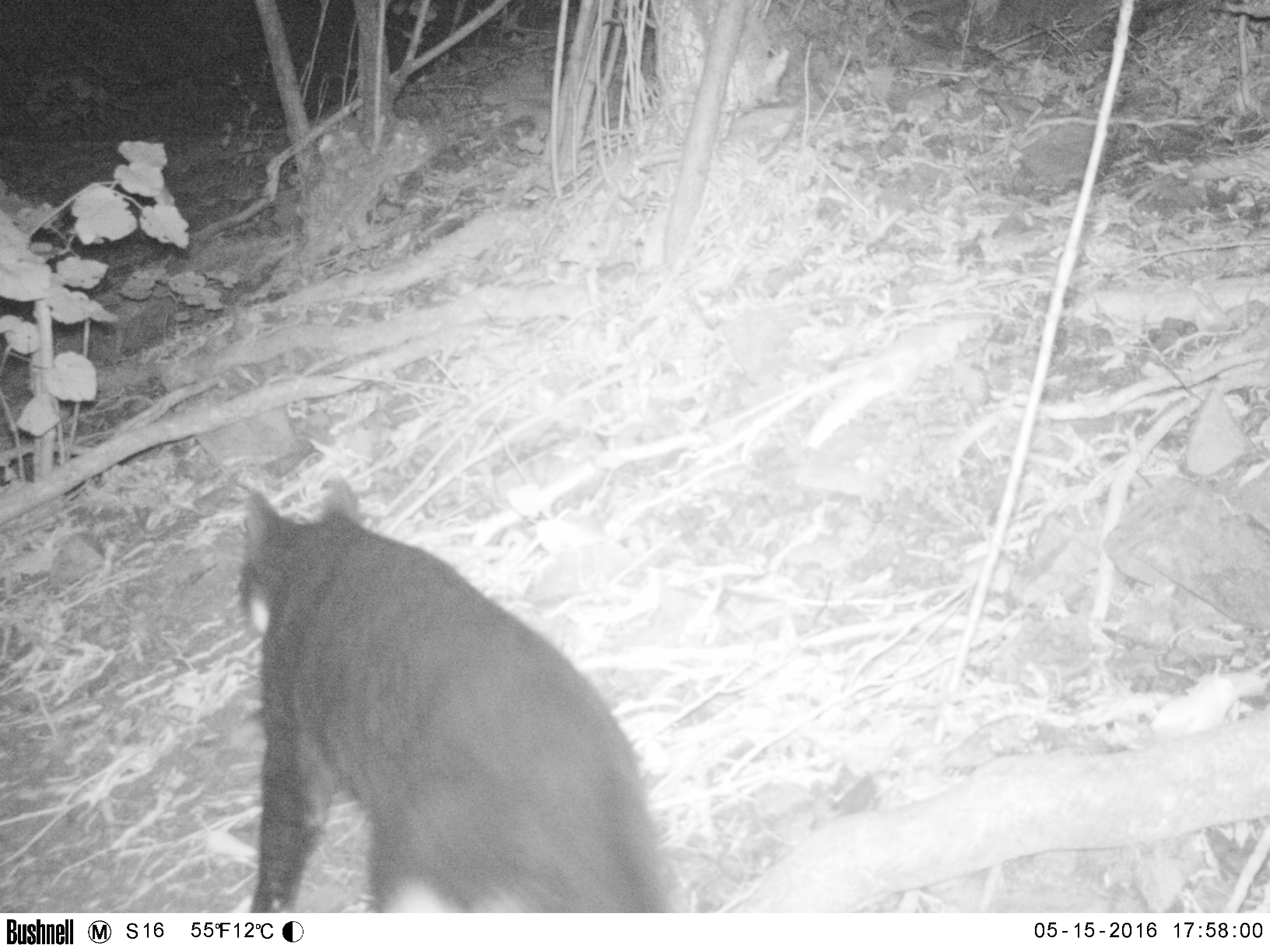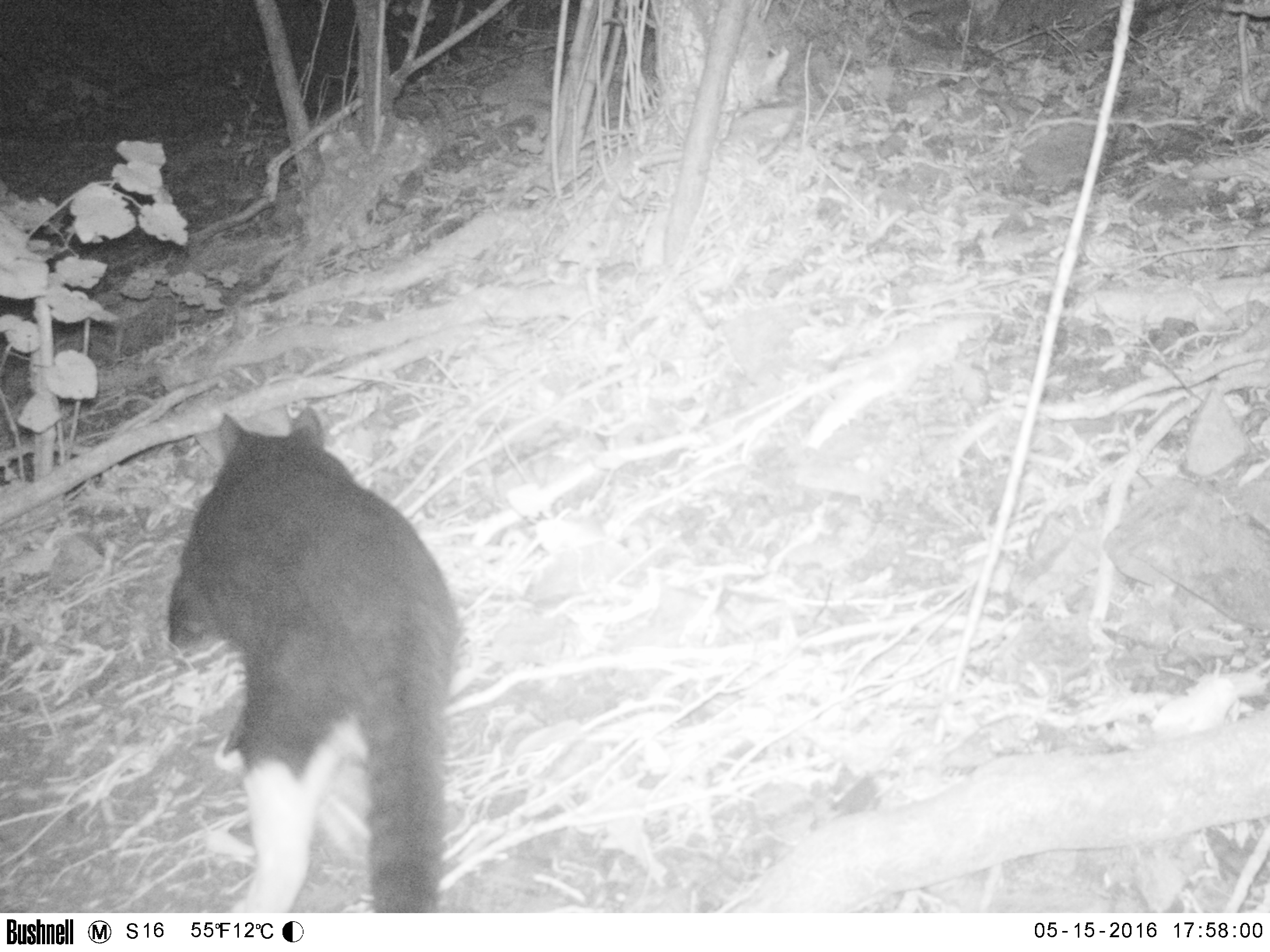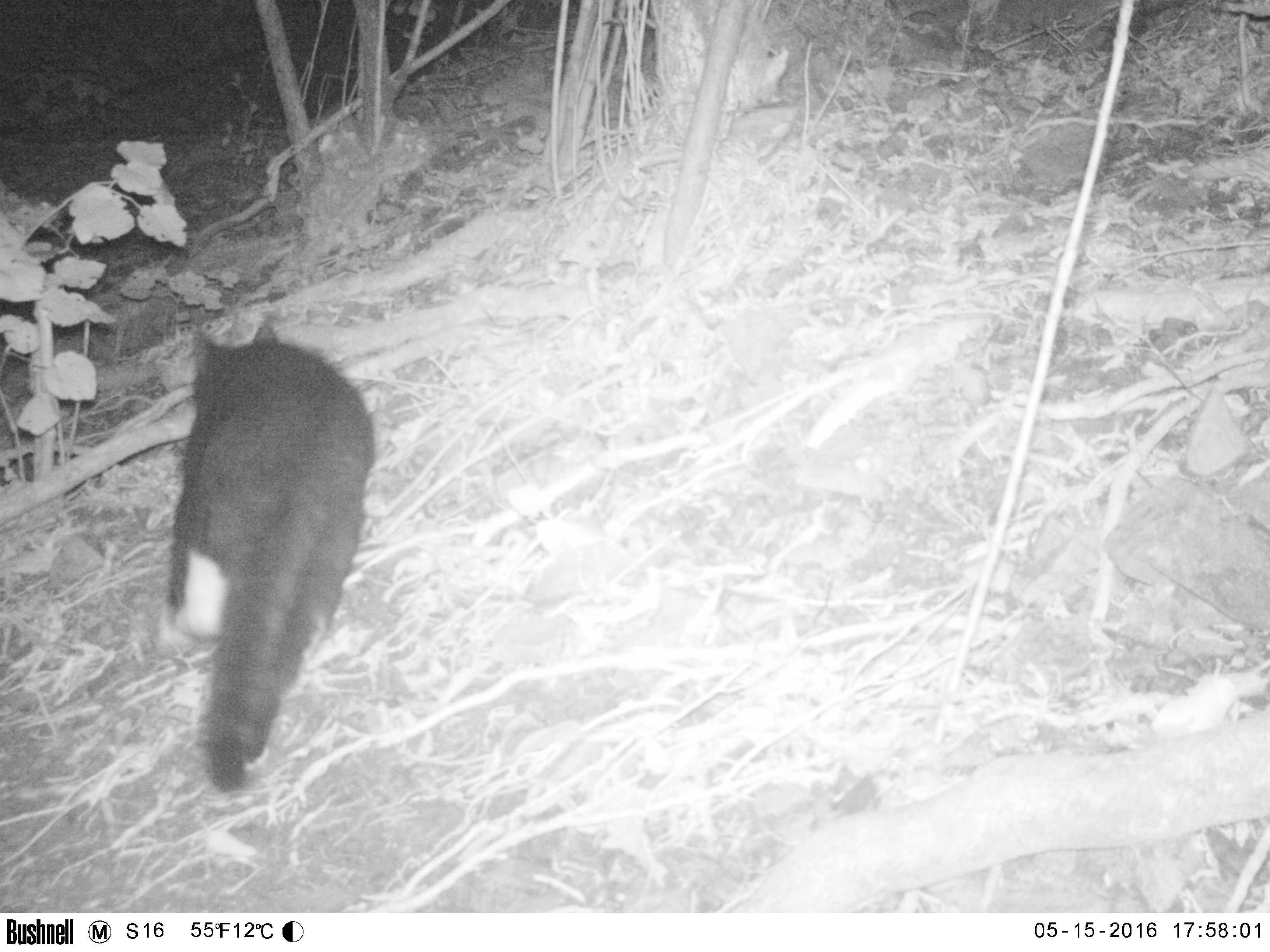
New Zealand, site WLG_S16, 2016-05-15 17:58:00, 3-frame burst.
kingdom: Animalia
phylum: Chordata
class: Mammalia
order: Carnivora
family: Felidae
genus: Felis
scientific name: Felis catus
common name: domestic cat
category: cat